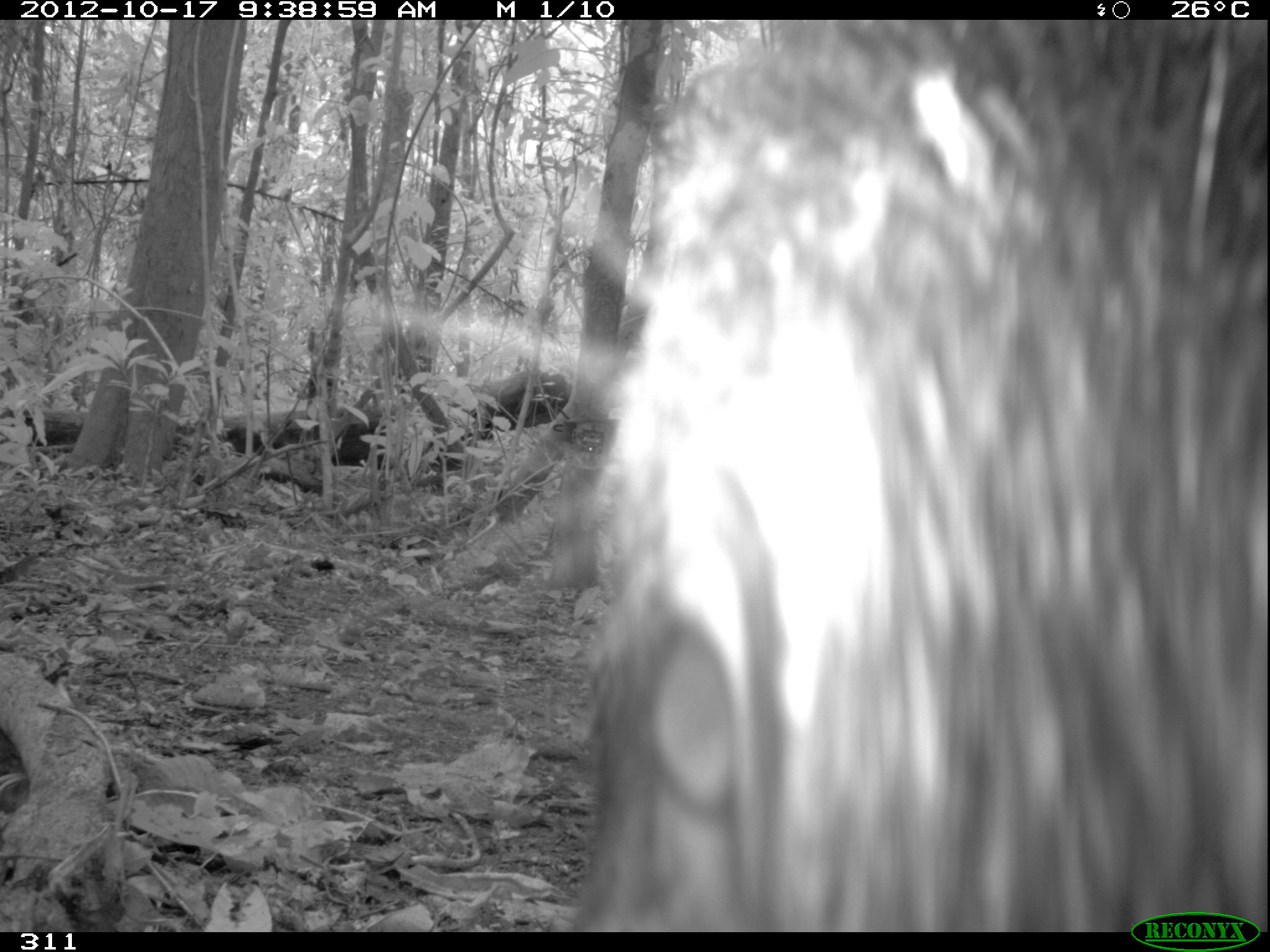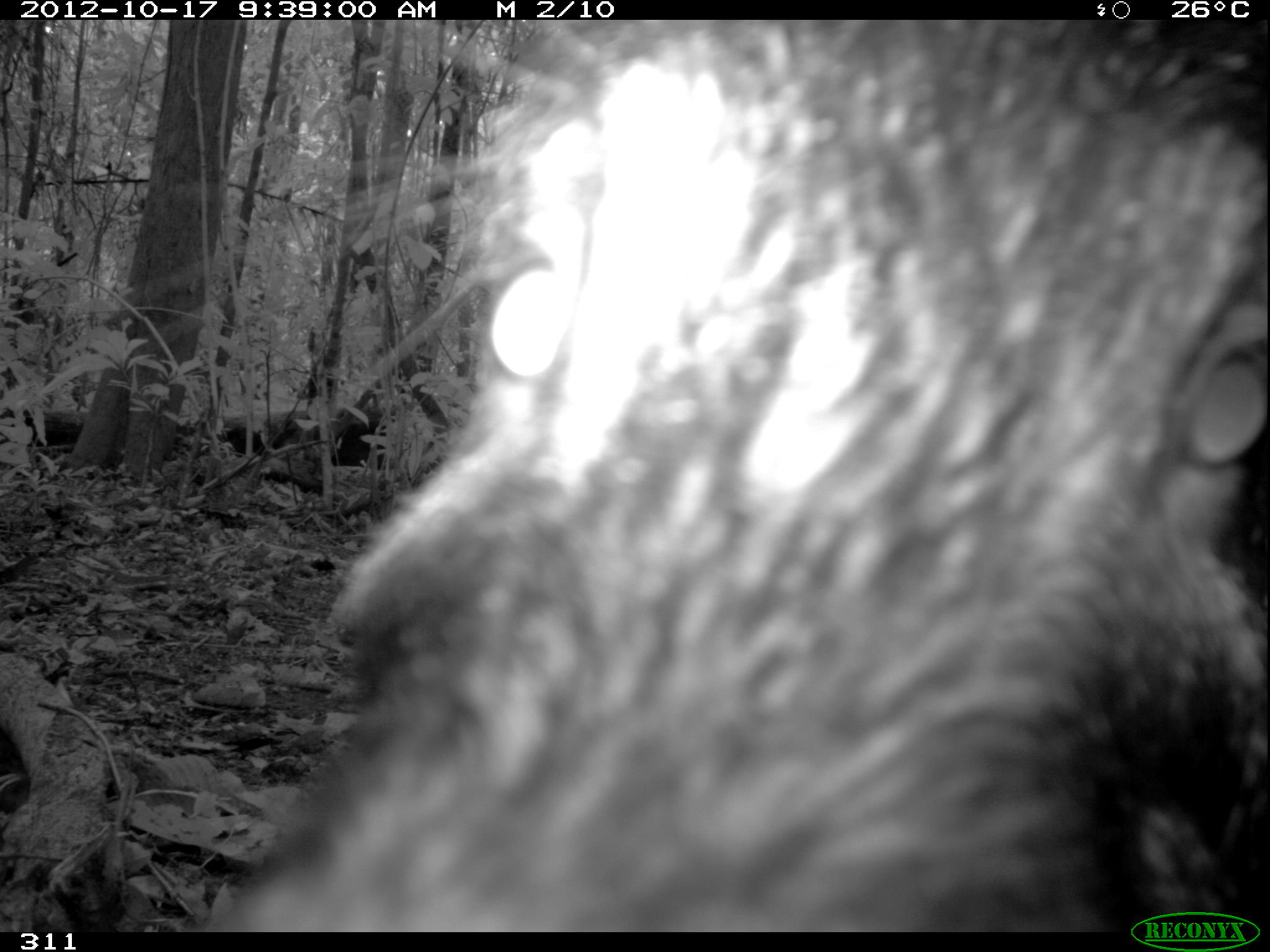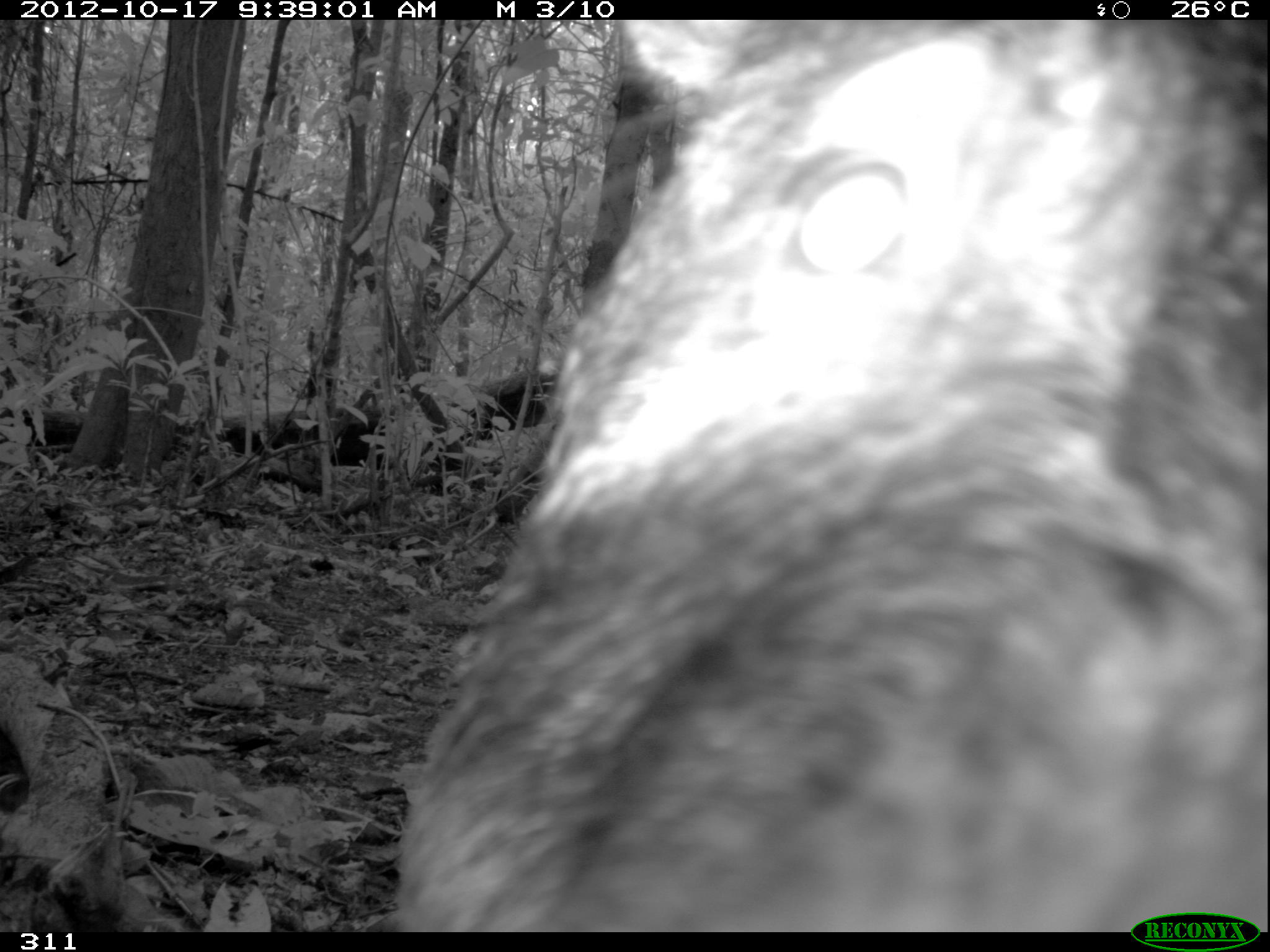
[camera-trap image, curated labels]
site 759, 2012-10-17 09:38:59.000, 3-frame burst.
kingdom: Animalia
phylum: Chordata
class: Mammalia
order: Artiodactyla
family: Tayassuidae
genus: Tayassu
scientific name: Tayassu pecari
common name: white-lipped peccary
Tayassu pecari (white-lipped peccary).